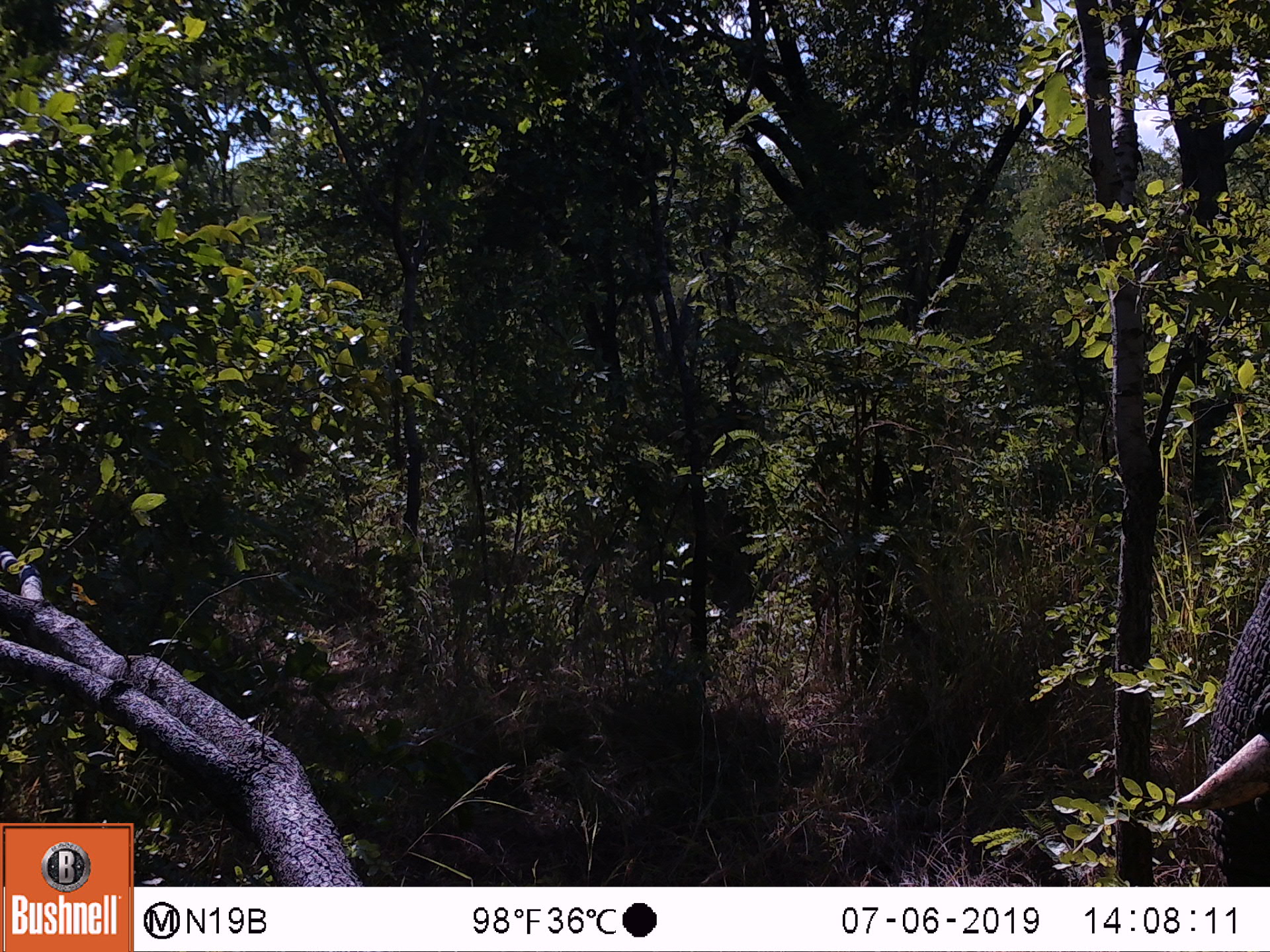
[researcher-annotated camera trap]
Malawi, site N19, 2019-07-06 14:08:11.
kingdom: Animalia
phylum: Chordata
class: Mammalia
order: Proboscidea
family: Elephantidae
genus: Loxodonta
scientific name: Loxodonta africana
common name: african savanna elephant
African savanna elephant (Loxodonta africana), count 1.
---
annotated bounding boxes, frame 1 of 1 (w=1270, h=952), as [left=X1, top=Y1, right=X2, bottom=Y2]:
african savanna elephant: [left=1169, top=563, right=1269, bottom=880]